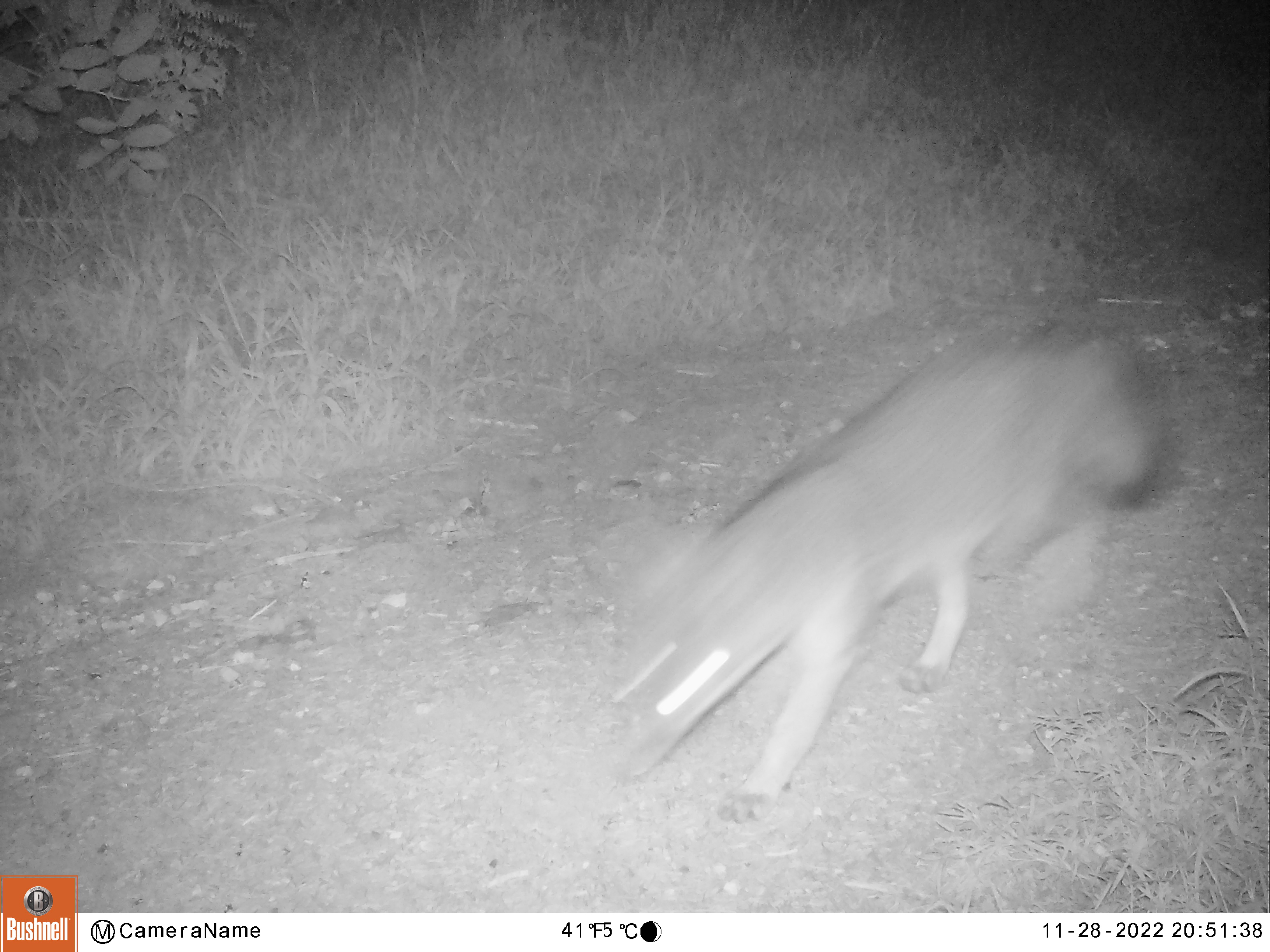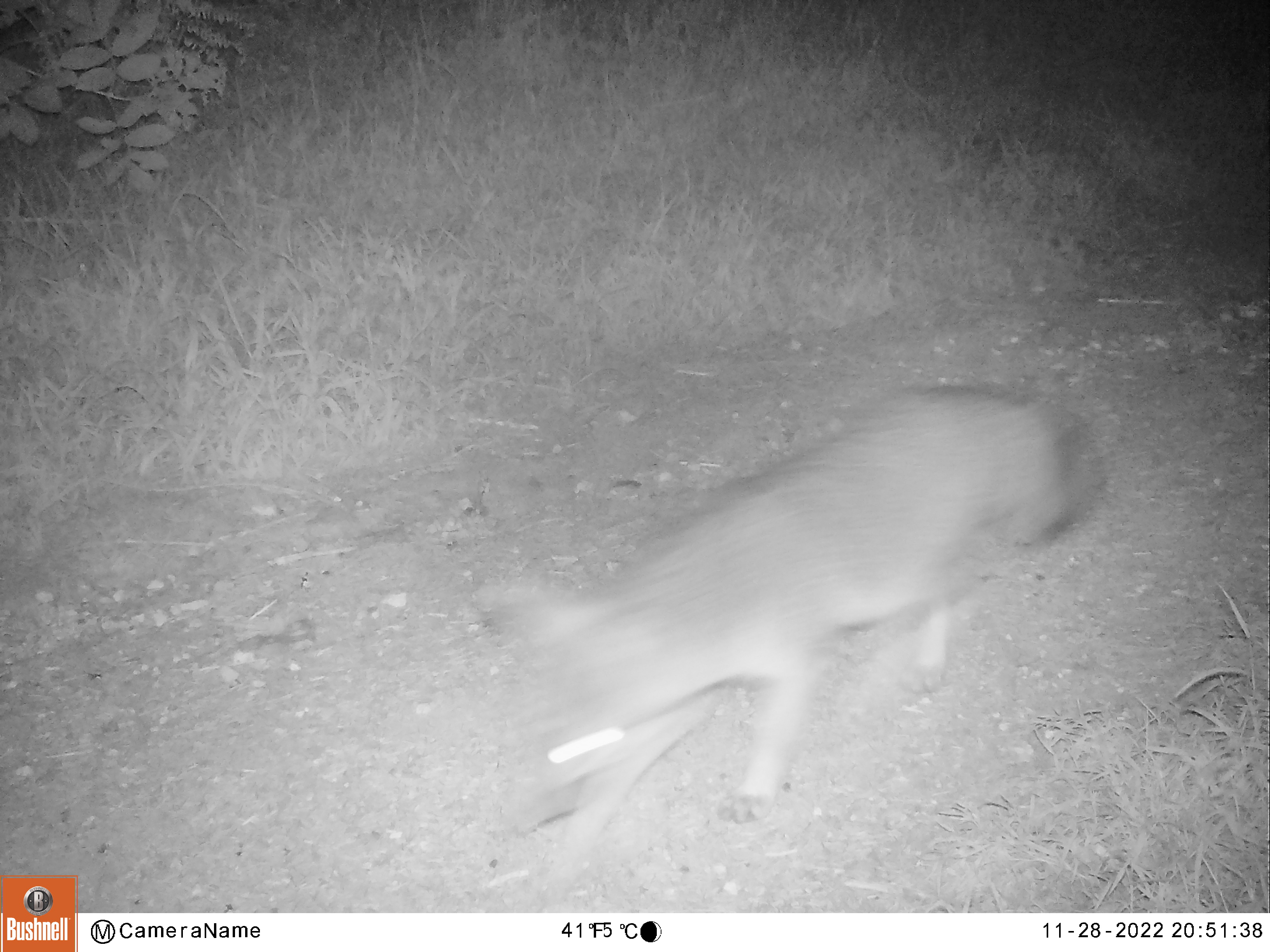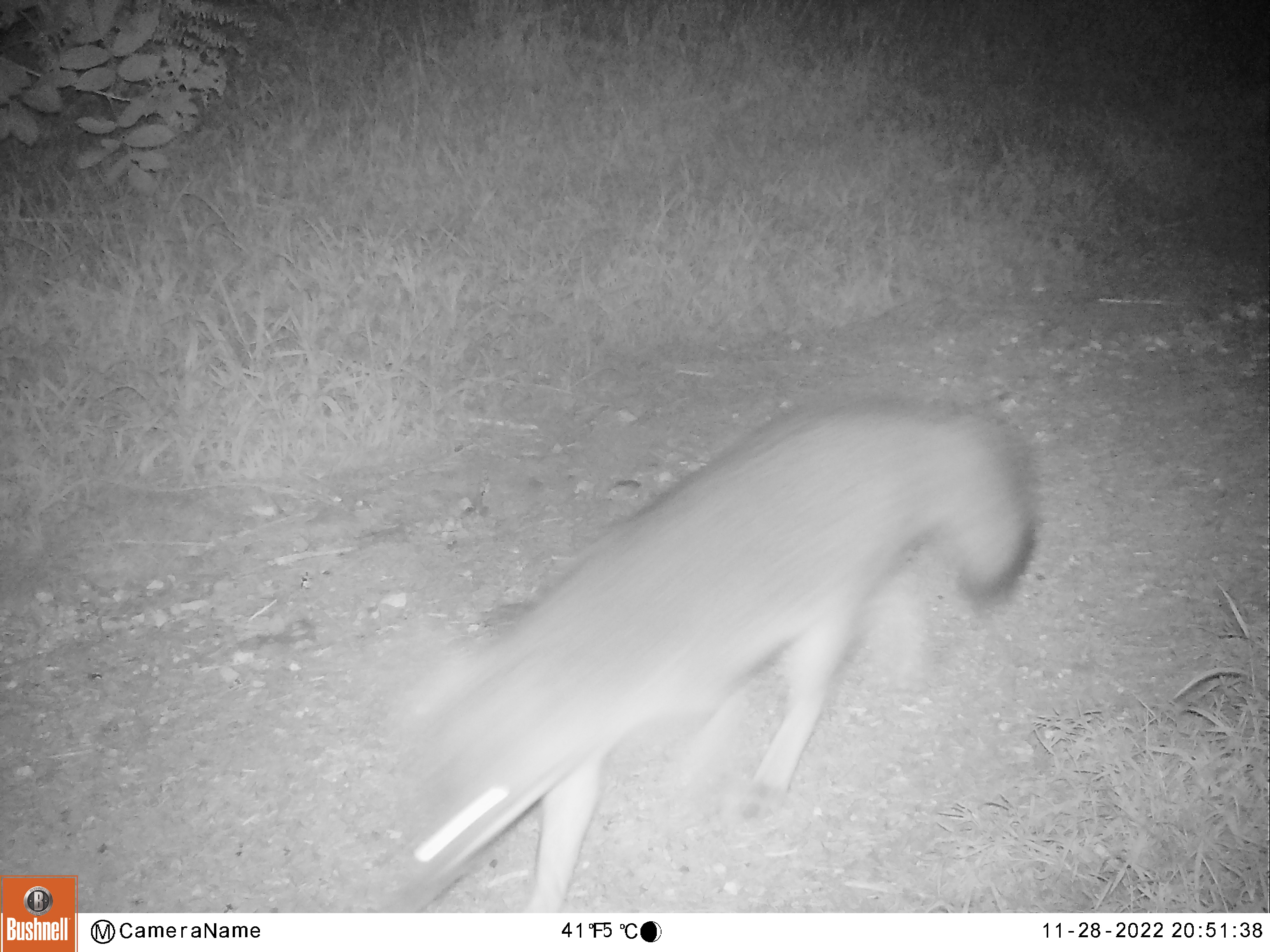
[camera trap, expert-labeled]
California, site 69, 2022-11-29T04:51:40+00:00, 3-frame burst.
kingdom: Animalia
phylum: Chordata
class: Mammalia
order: Carnivora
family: Canidae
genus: Urocyon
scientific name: Urocyon cinereoargenteus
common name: gray fox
Gray fox (Urocyon cinereoargenteus).